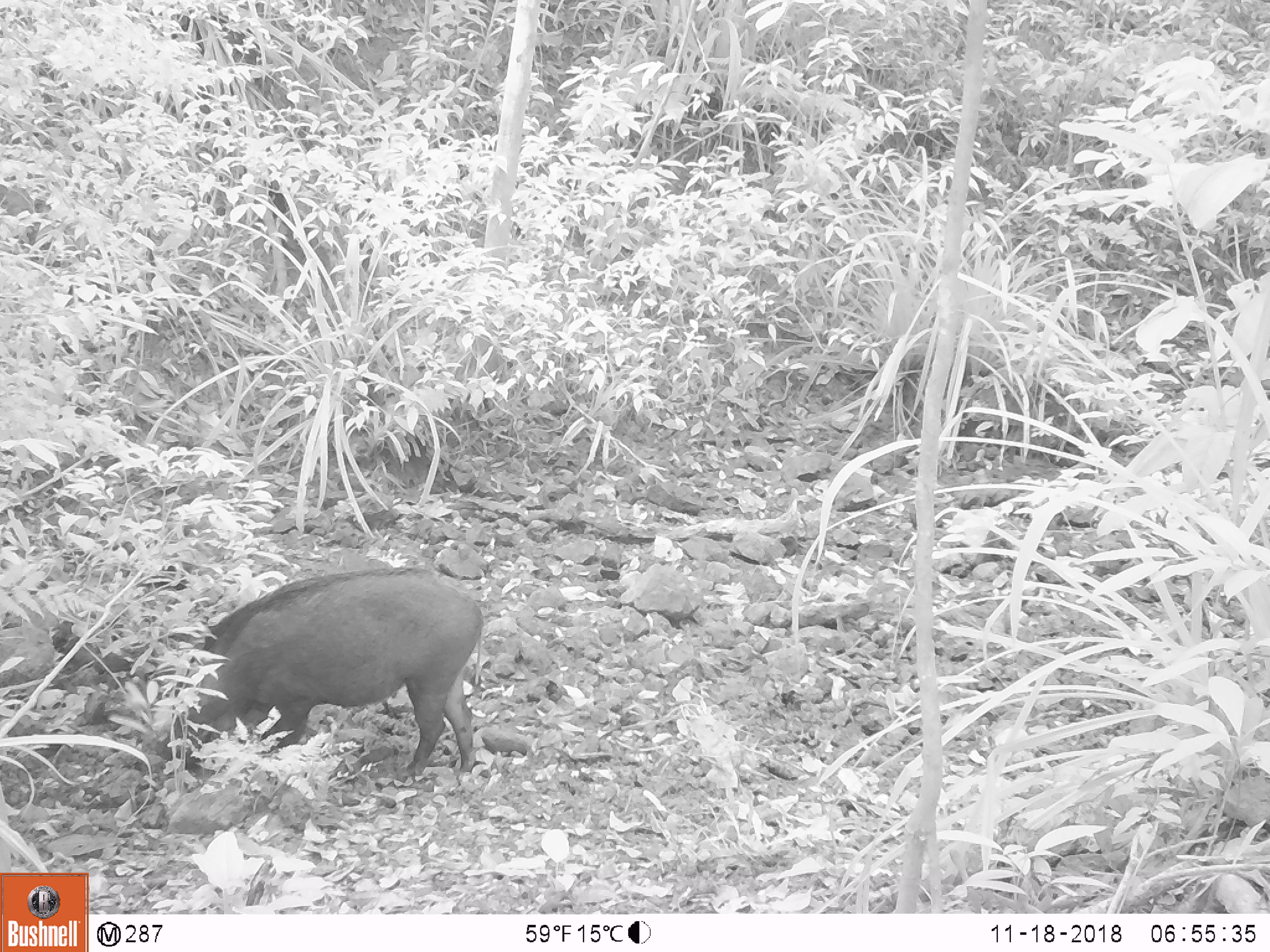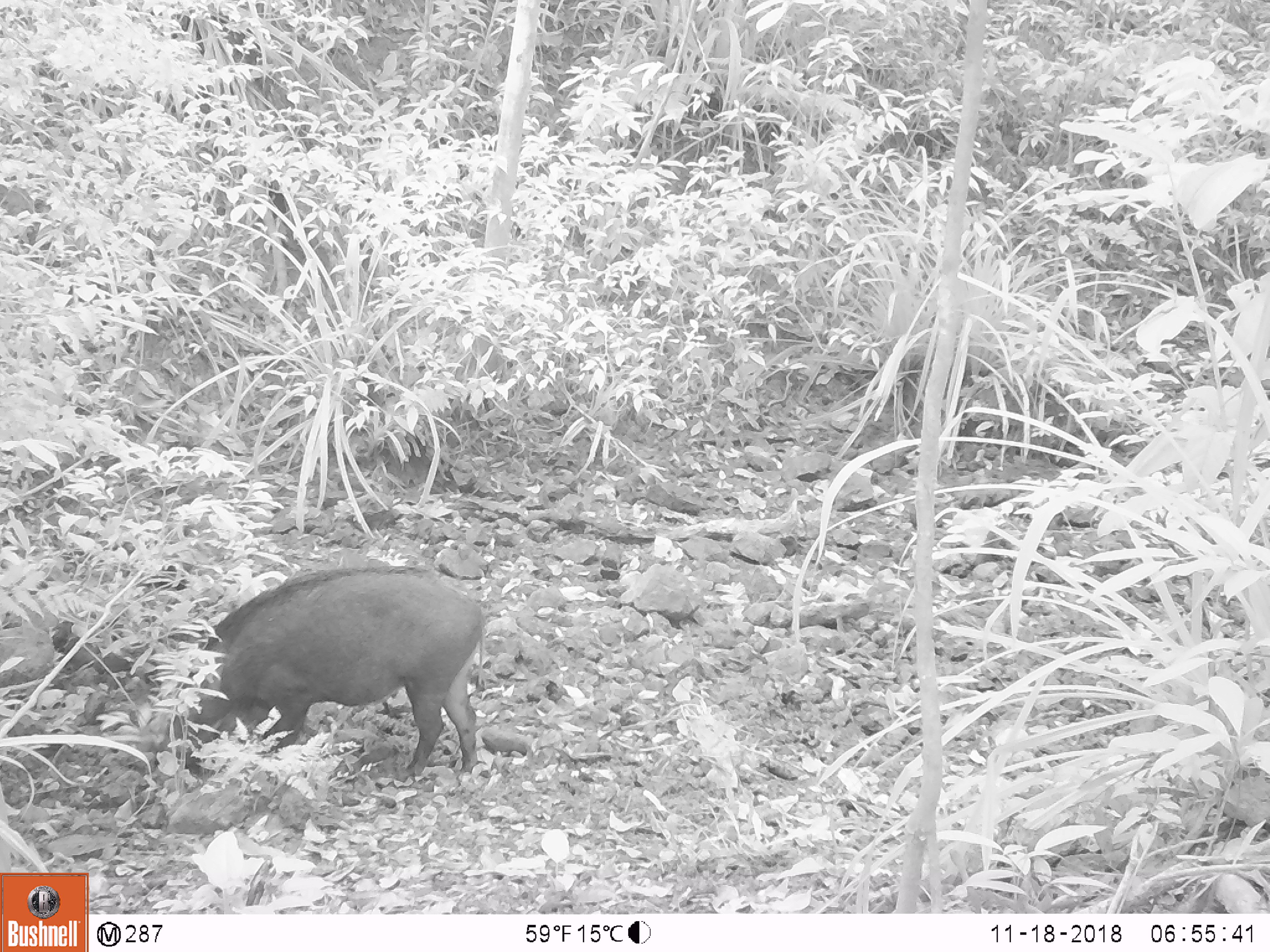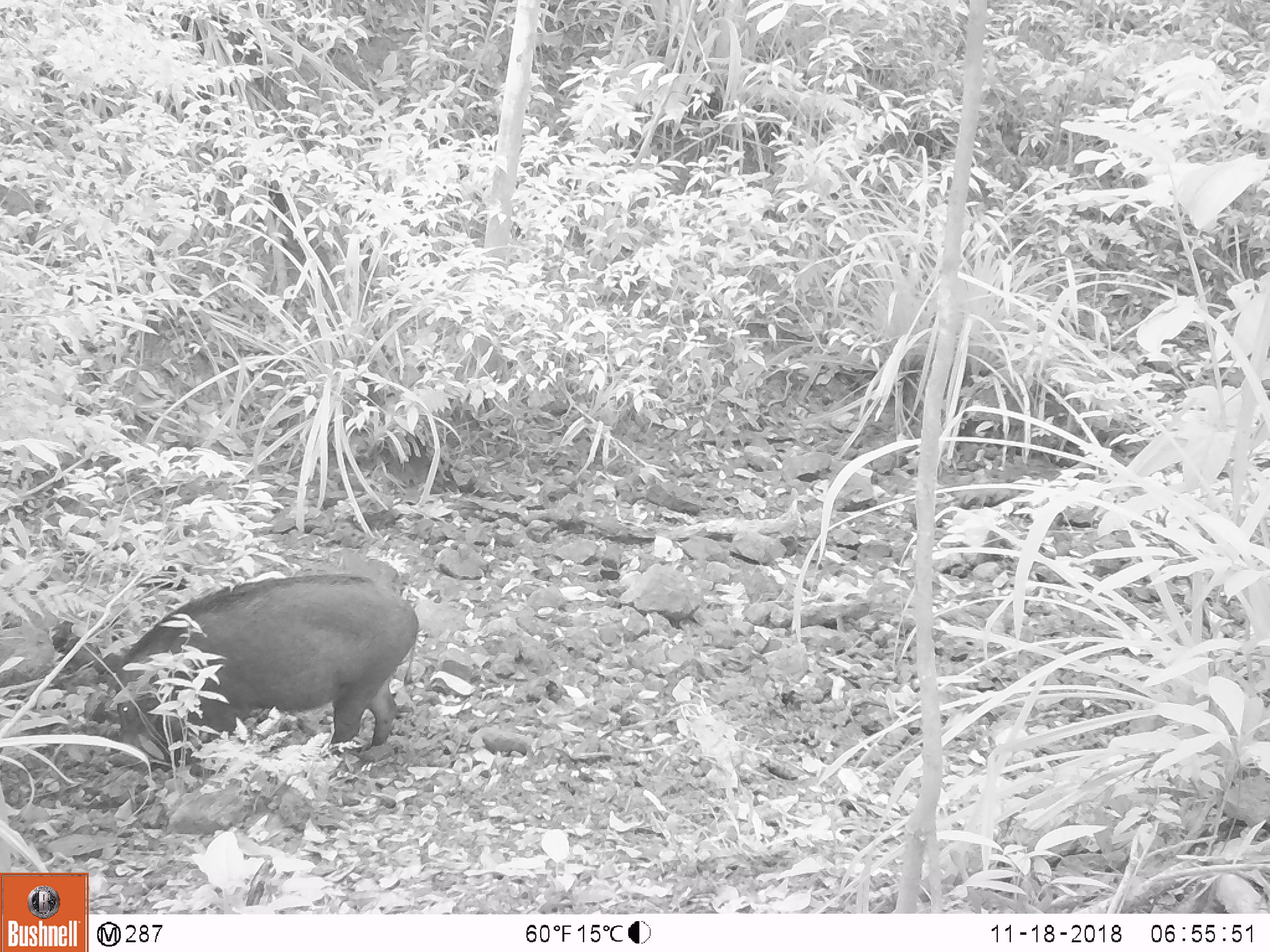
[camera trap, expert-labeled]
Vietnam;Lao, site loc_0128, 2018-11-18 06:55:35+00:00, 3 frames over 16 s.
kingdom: Animalia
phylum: Chordata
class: Mammalia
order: Artiodactyla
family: Suidae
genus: Sus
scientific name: Sus scrofa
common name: eurasian wild pig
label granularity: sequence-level